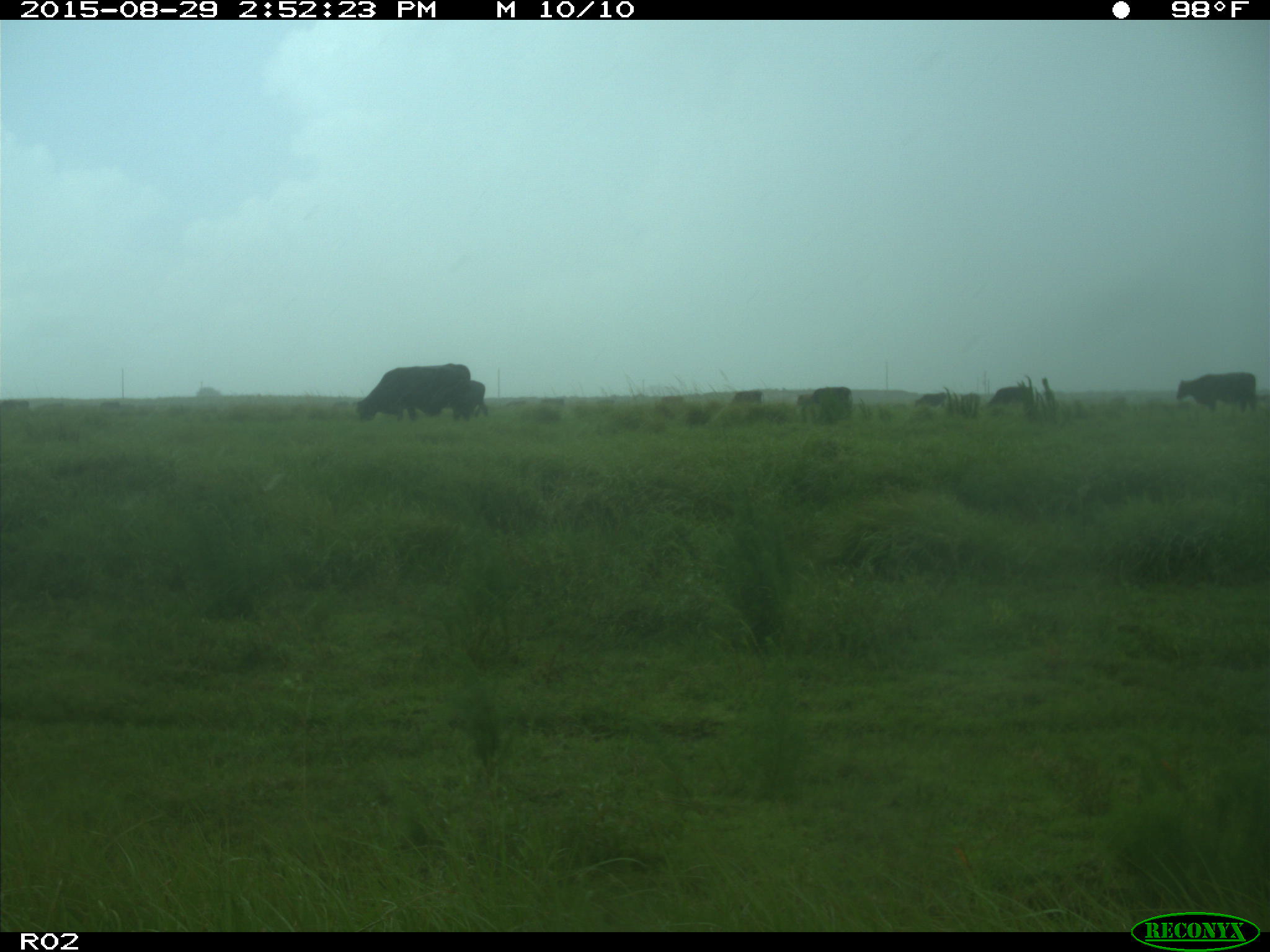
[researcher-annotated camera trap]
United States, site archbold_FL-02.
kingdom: Animalia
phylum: Chordata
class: Mammalia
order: Artiodactyla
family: Bovidae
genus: Bos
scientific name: Bos taurus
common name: domestic cow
Bos taurus (domestic cow).